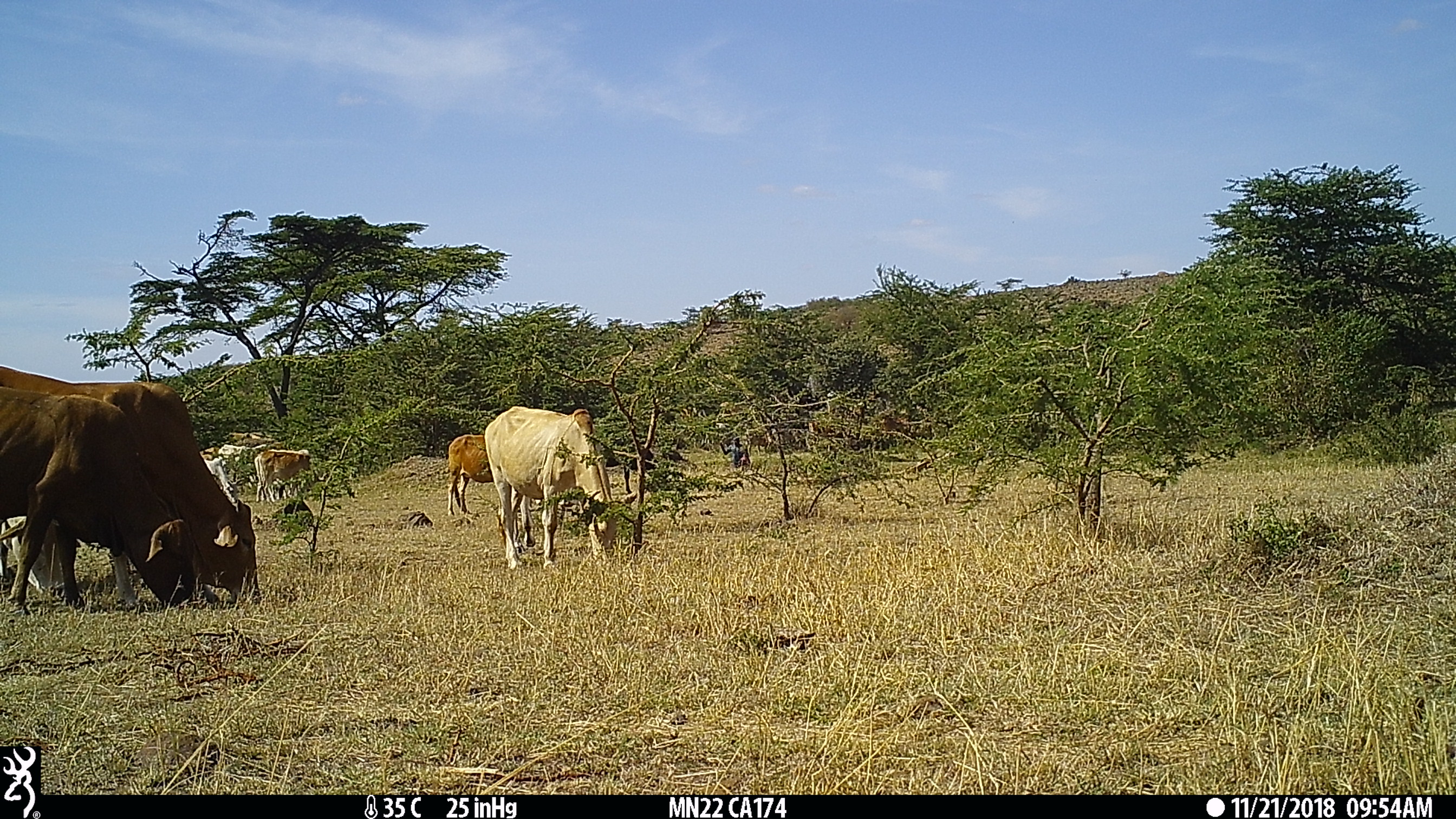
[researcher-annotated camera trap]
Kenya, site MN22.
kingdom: Animalia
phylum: Chordata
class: Mammalia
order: Artiodactyla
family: Bovidae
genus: Bos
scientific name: Bos taurus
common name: cattle